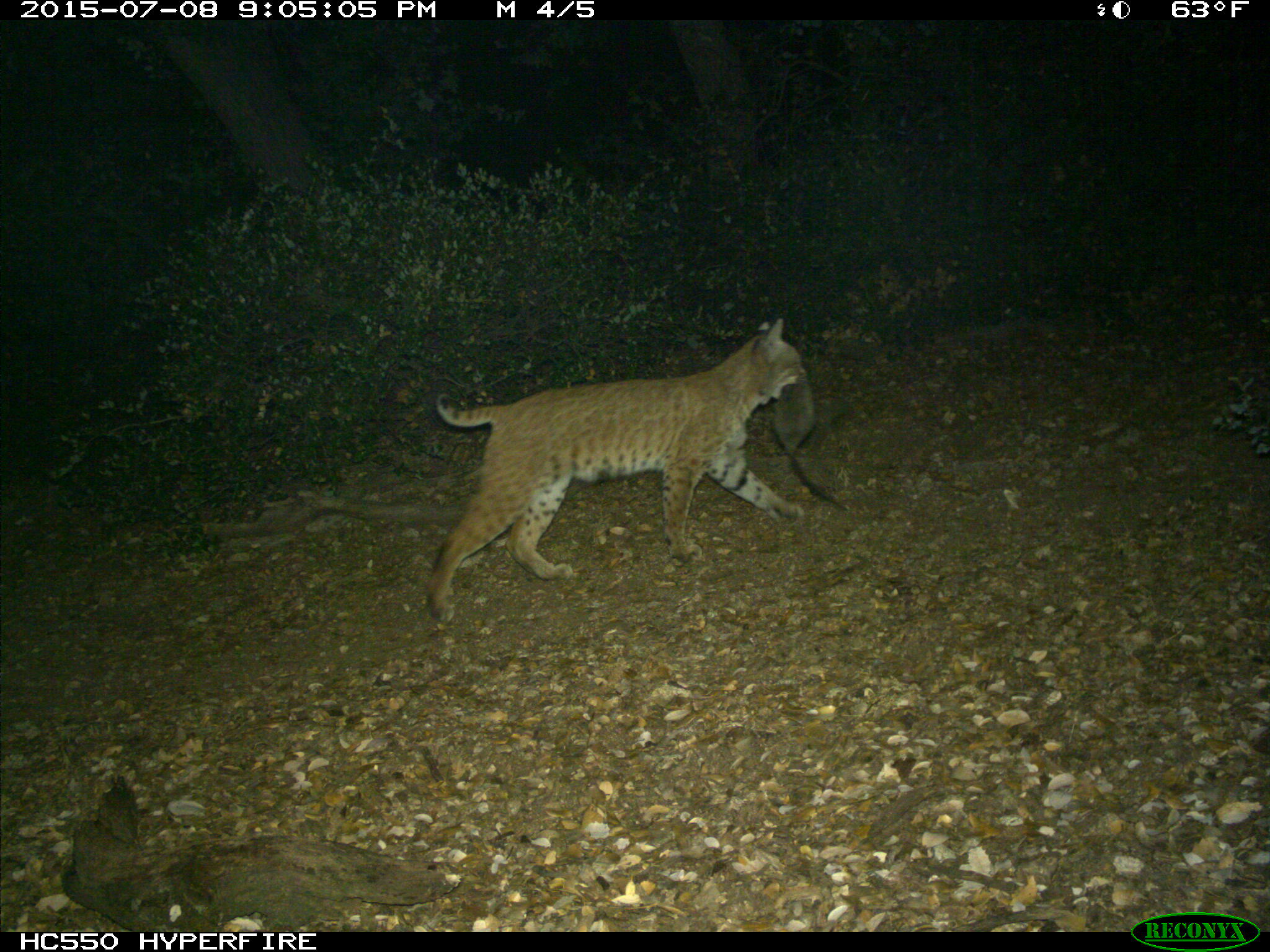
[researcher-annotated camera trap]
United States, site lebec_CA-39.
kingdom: Animalia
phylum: Chordata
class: Mammalia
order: Carnivora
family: Felidae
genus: Lynx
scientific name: Lynx rufus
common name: bobcat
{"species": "Lynx rufus (bobcat)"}